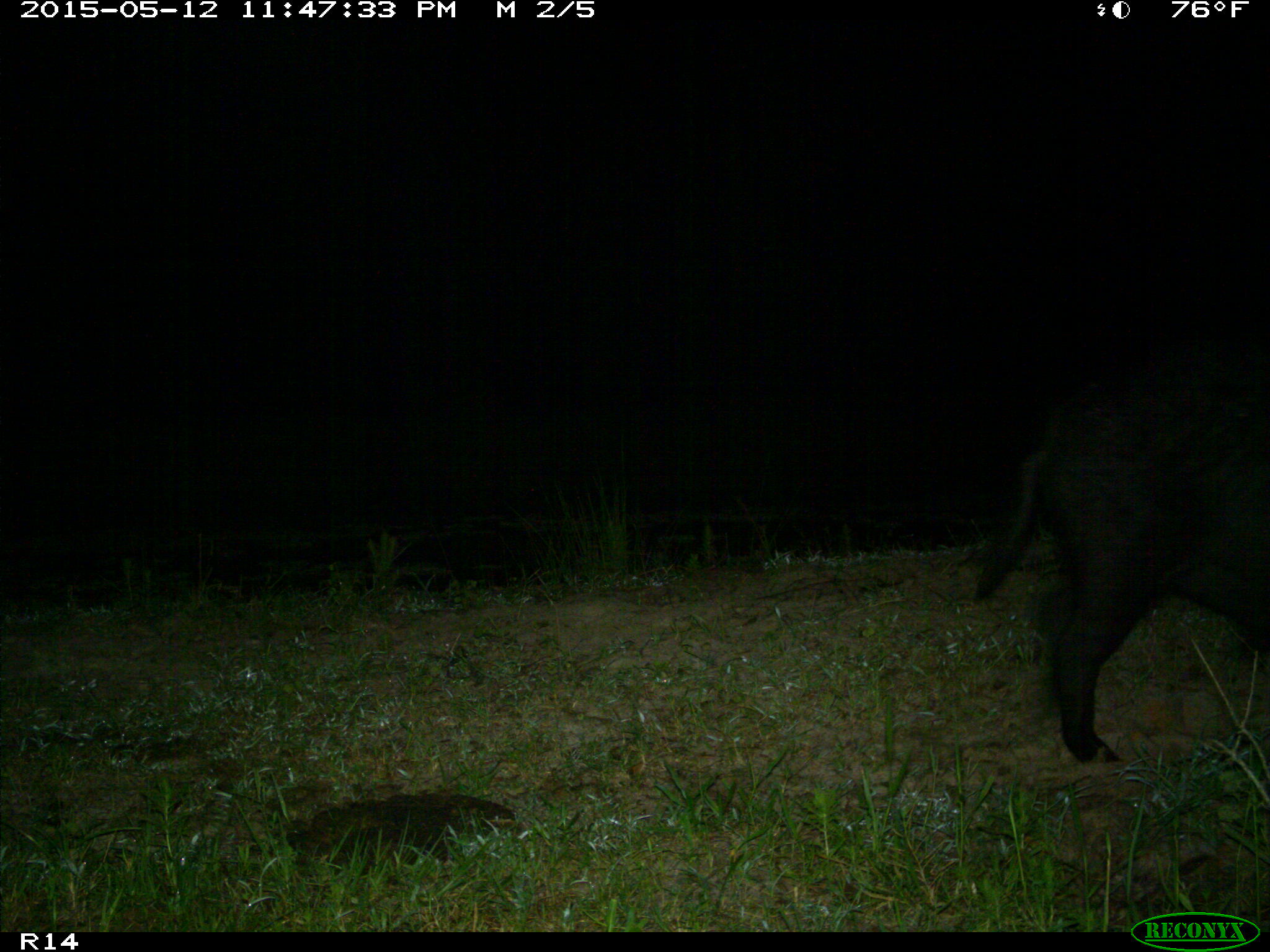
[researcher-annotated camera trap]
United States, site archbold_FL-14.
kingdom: Animalia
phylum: Chordata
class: Mammalia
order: Artiodactyla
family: Suidae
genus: Sus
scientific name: Sus scrofa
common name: wild boar